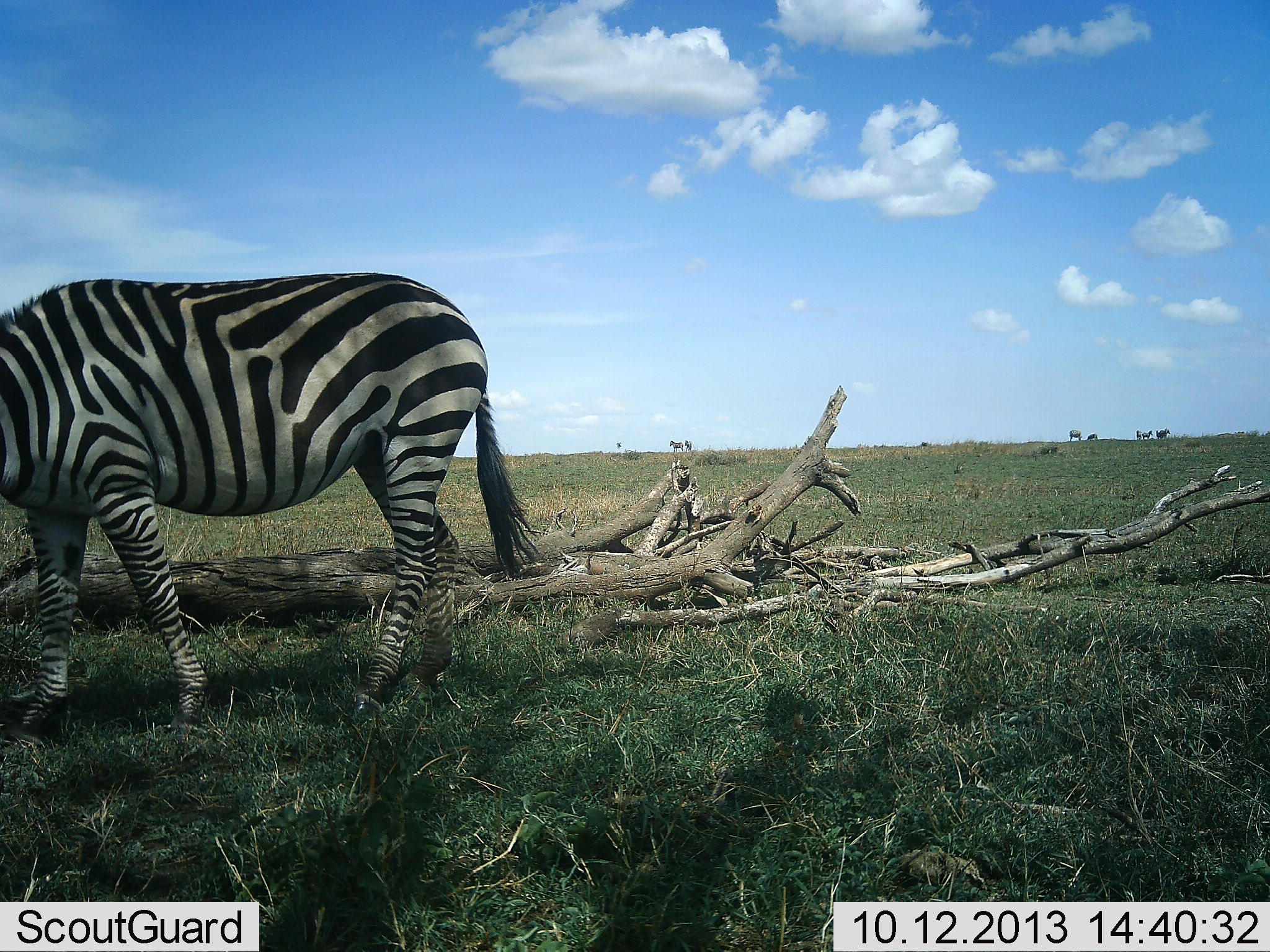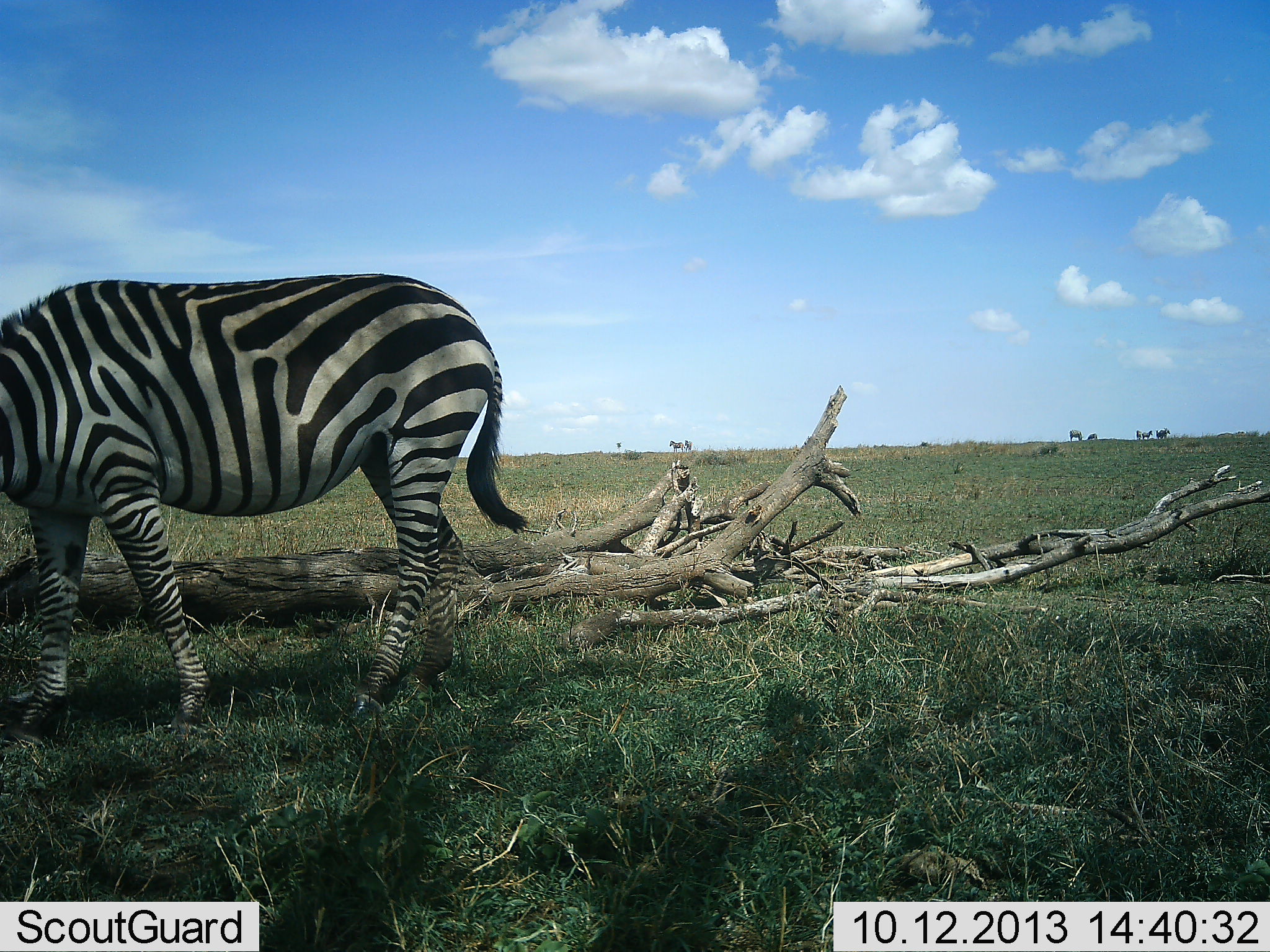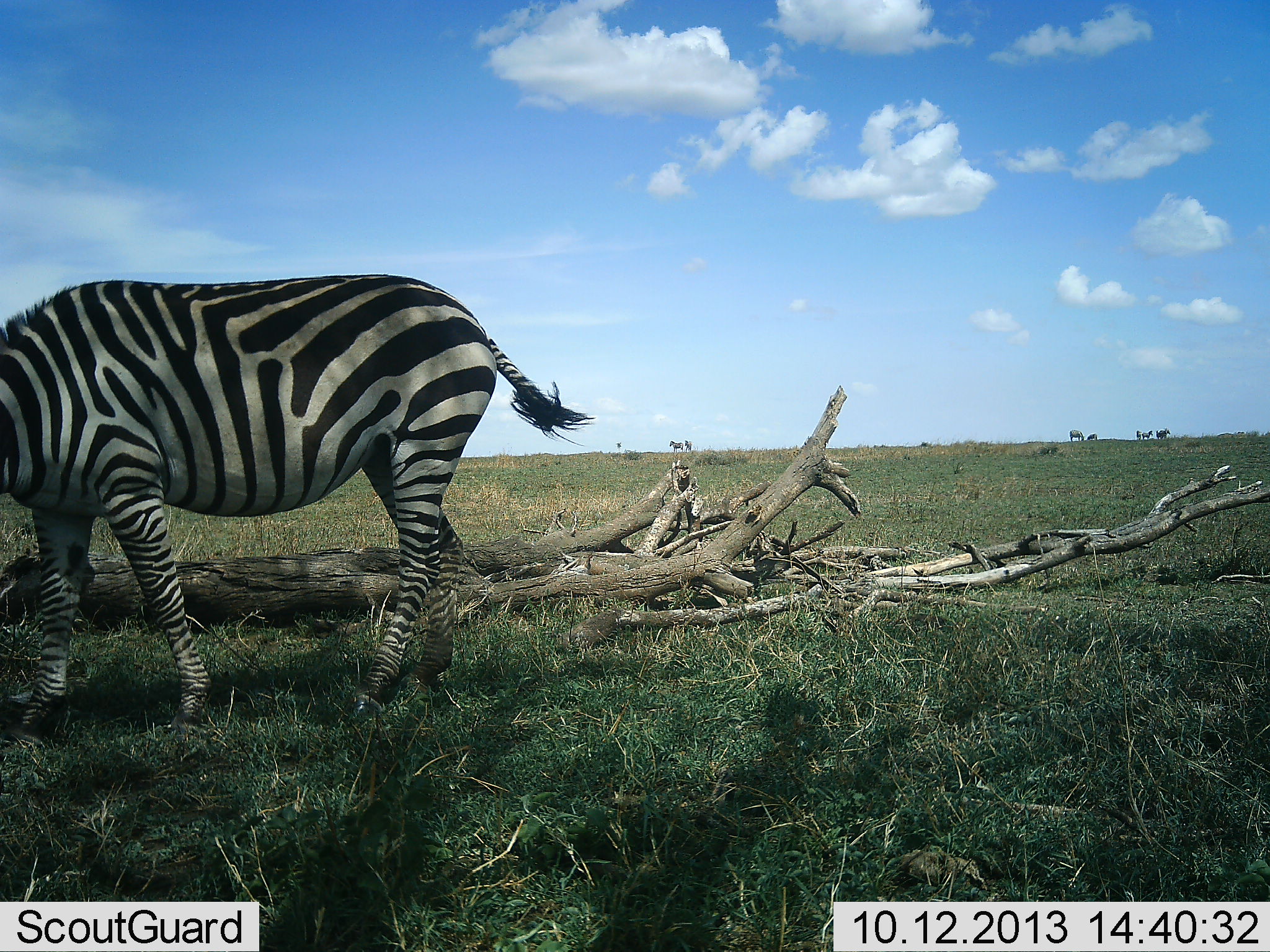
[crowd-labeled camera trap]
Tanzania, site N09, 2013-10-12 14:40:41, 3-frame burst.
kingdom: Animalia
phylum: Chordata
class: Mammalia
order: Perissodactyla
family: Equidae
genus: Equus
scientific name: Equus quagga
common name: plains zebra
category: zebra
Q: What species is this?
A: Zebra (plains zebra) (Equus quagga).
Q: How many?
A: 1.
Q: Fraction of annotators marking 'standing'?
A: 70%.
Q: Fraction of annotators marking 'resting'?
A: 0%.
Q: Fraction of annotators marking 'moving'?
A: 0%.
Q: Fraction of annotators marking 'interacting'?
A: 0%.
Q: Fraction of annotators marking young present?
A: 0%.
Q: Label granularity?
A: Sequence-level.